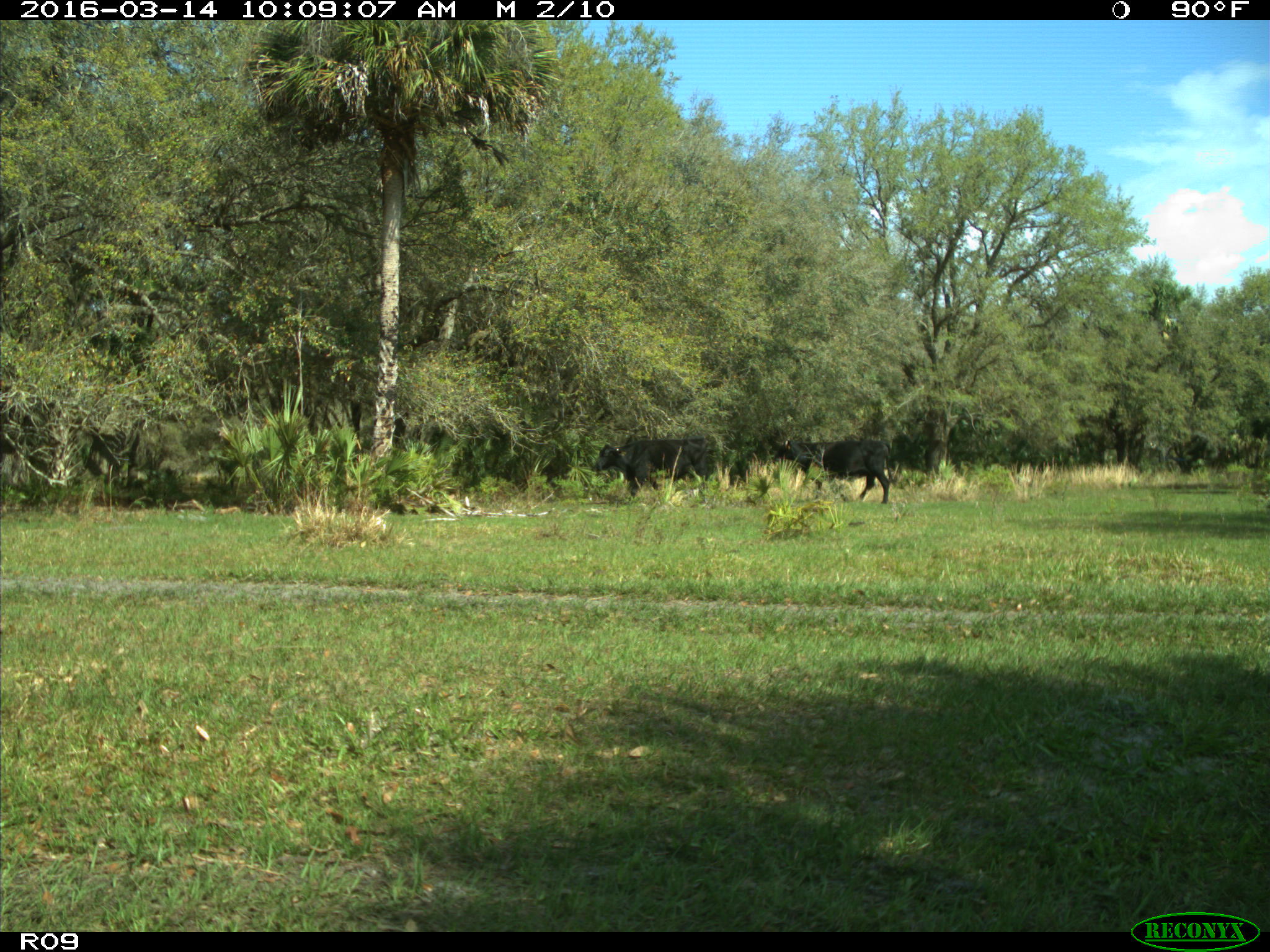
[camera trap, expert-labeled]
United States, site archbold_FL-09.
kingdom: Animalia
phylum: Chordata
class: Mammalia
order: Artiodactyla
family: Bovidae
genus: Bos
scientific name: Bos taurus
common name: domestic cow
Bos taurus (domestic cow).